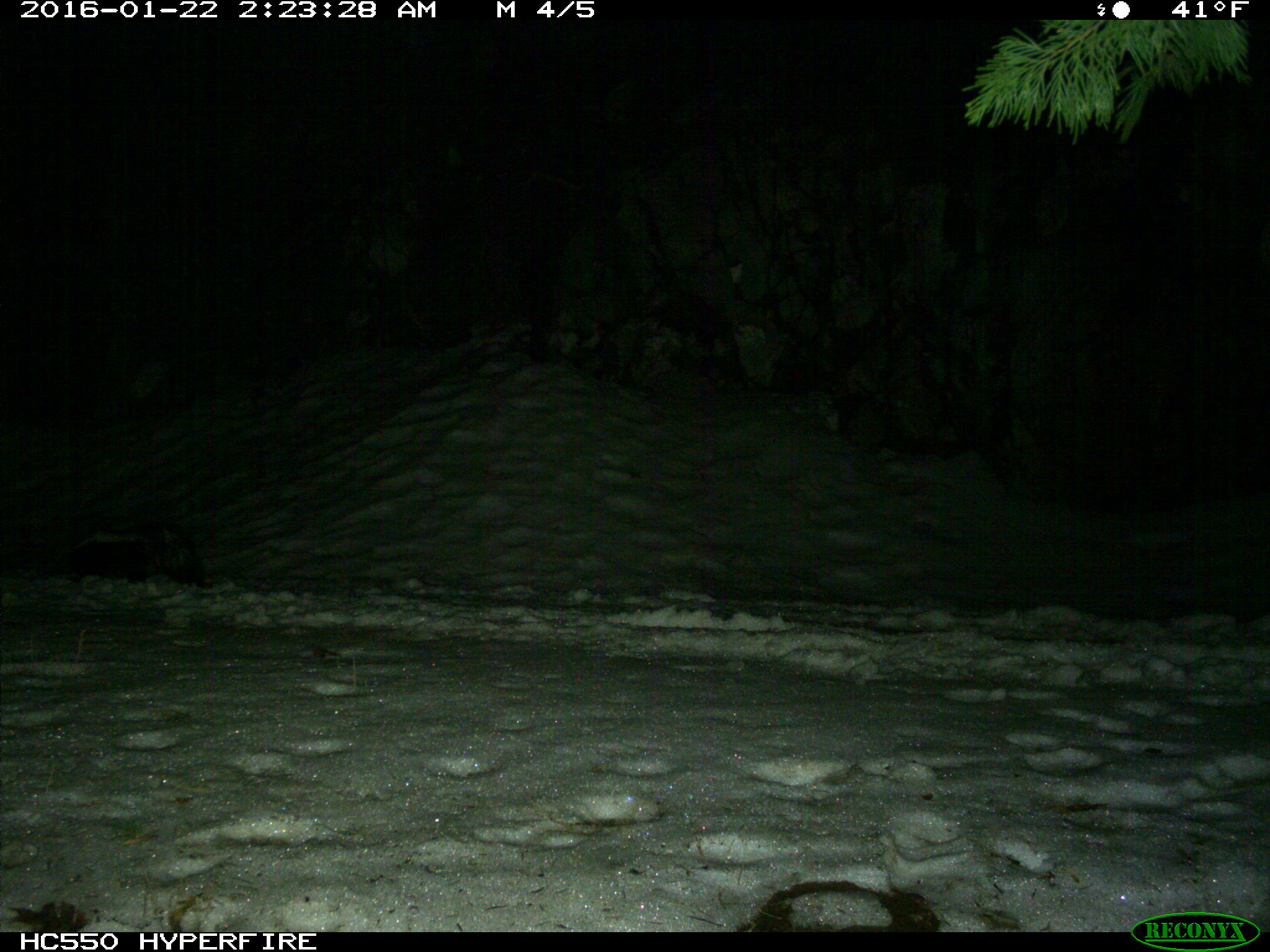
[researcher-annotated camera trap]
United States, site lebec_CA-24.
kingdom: Animalia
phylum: Chordata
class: Mammalia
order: Carnivora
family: Mephitidae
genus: Mephitis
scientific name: Mephitis mephitis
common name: striped skunk